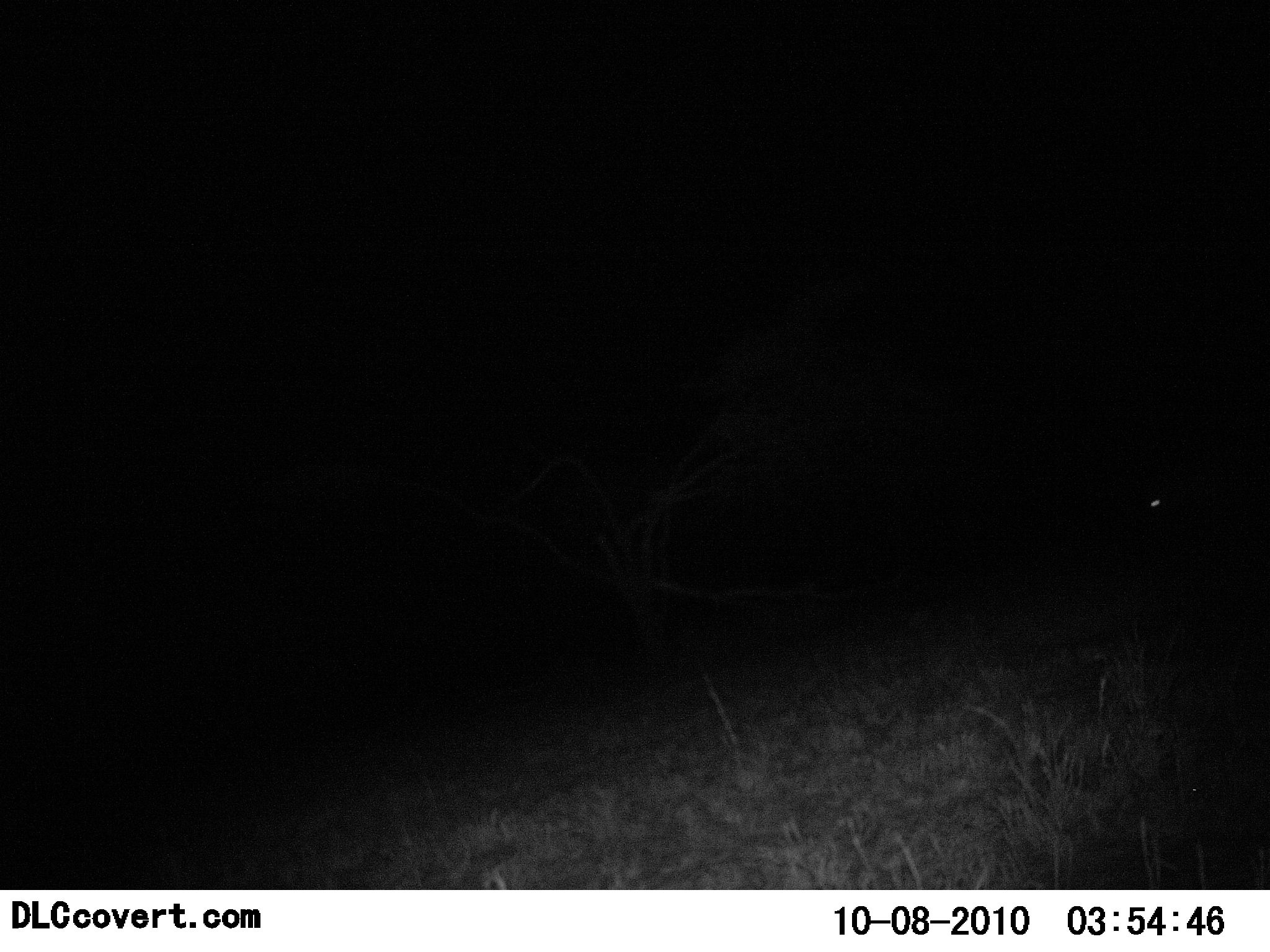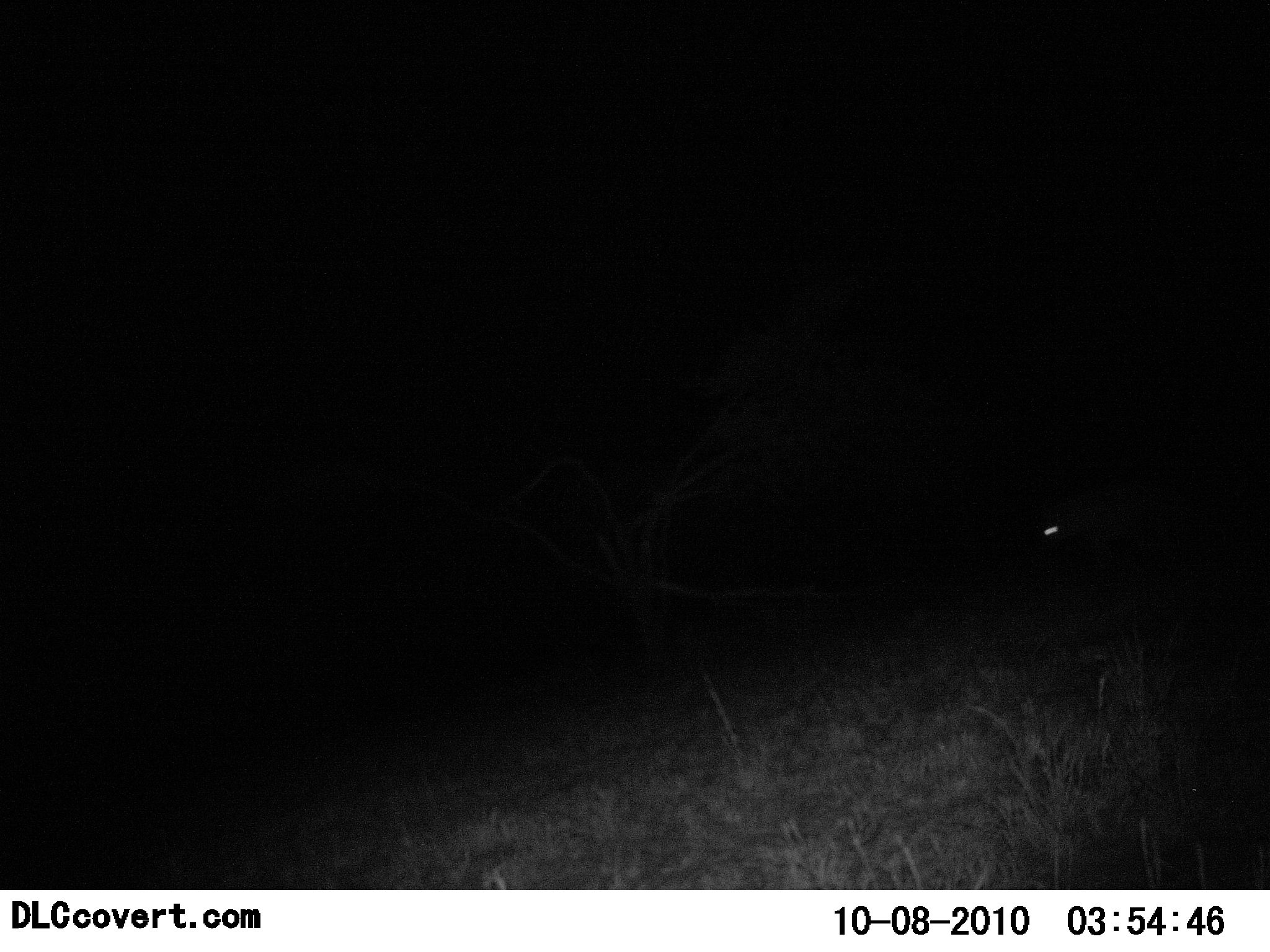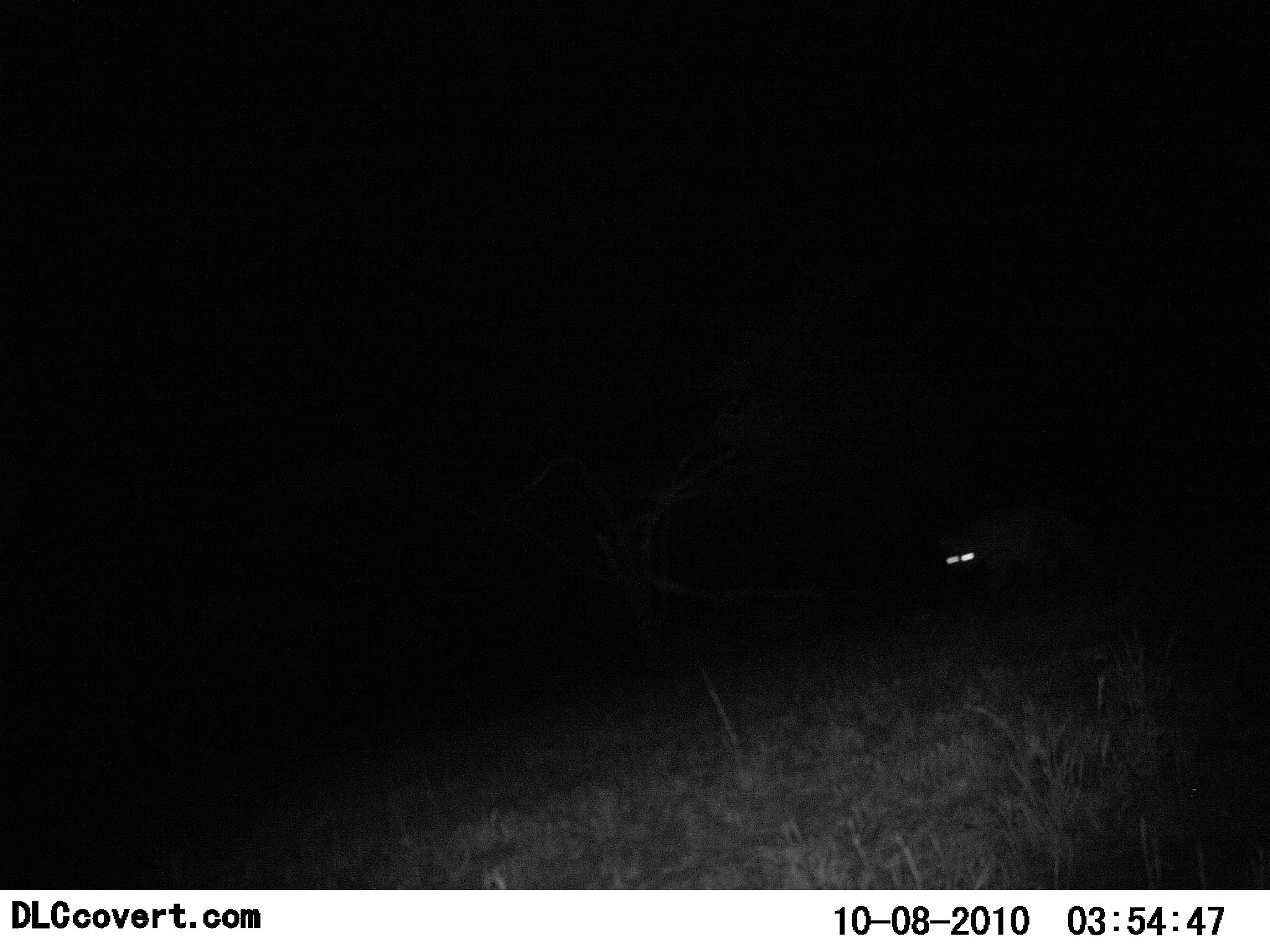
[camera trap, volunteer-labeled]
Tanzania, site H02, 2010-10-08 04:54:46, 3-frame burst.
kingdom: Animalia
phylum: Chordata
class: Mammalia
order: Carnivora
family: Hyaenidae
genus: Crocuta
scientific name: Crocuta crocuta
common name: spotted hyena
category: hyenaspotted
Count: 1.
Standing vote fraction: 10%.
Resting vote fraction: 0%.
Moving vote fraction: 90%.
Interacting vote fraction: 0%.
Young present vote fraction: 0%.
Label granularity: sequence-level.